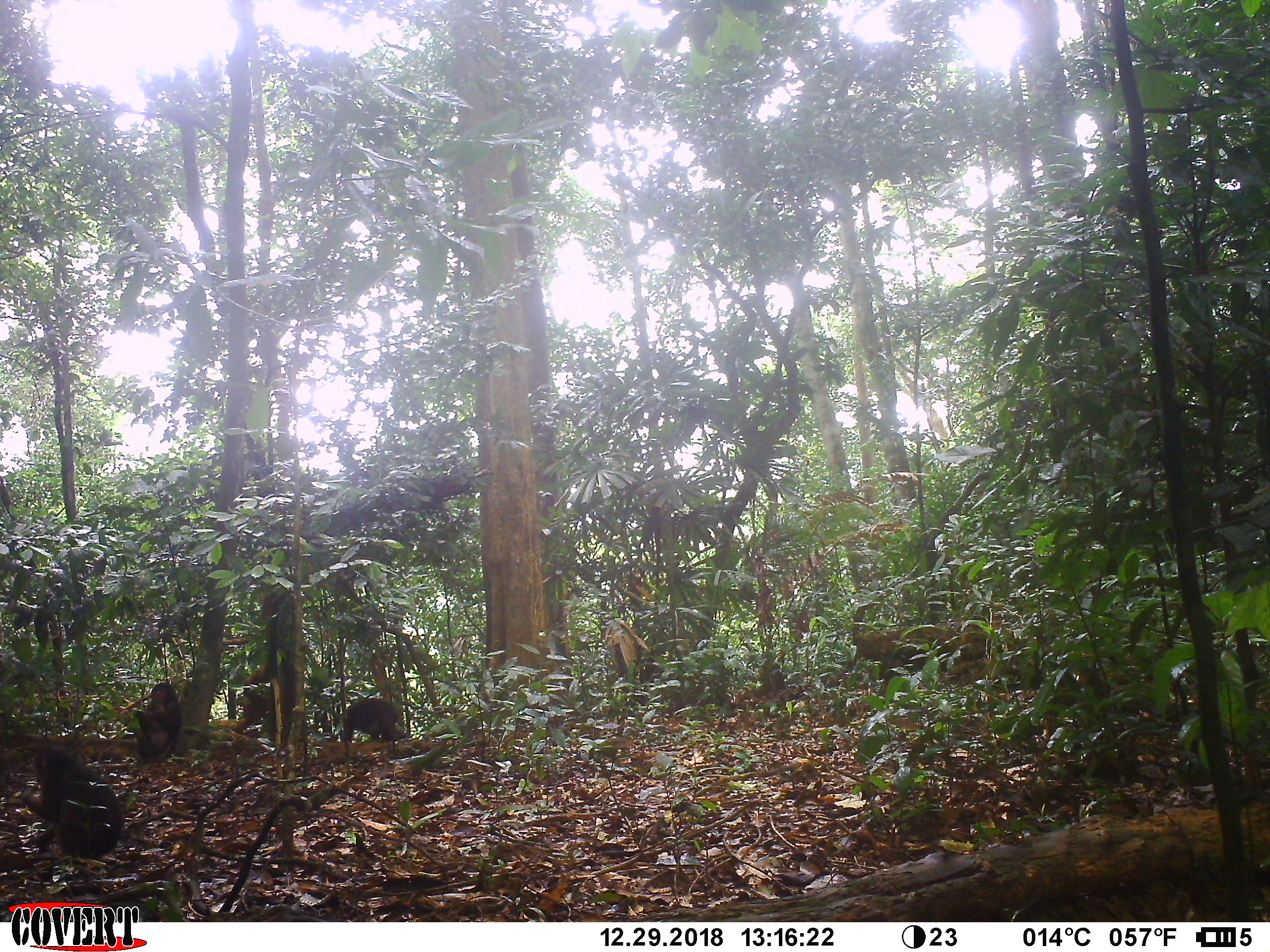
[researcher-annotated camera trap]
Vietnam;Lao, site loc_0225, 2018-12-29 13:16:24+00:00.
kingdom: Animalia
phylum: Chordata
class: Mammalia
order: Primates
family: Cercopithecidae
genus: Macaca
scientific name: Macaca arctoides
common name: stump-tailed macaque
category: stump tailed macaque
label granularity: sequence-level